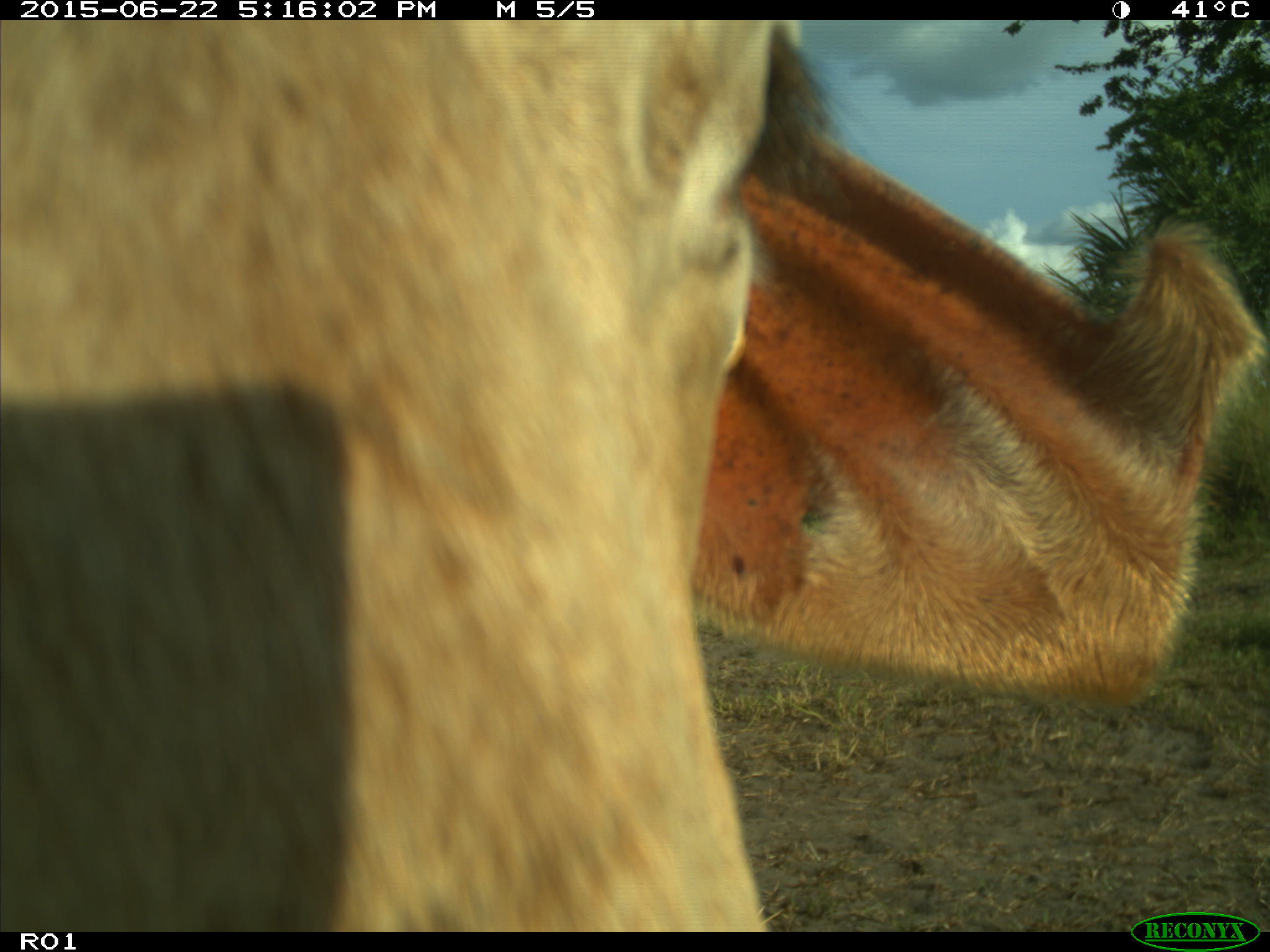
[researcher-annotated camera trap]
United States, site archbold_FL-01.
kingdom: Animalia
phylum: Chordata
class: Mammalia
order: Artiodactyla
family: Bovidae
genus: Bos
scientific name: Bos taurus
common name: domestic cow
Bos taurus (domestic cow).